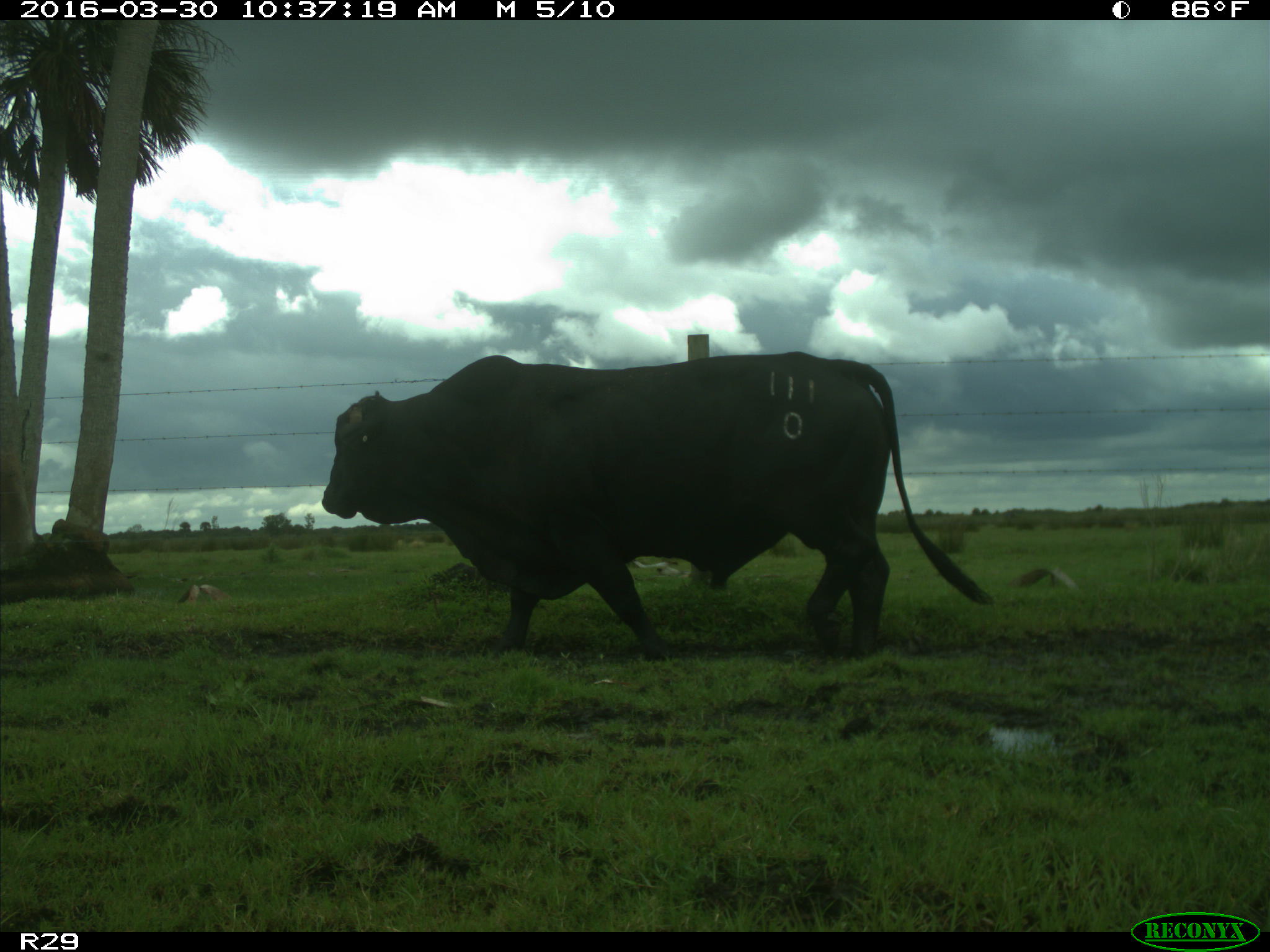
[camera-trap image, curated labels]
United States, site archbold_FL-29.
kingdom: Animalia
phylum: Chordata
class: Mammalia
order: Artiodactyla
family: Bovidae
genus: Bos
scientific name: Bos taurus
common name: domestic cow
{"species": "Bos taurus (domestic cow)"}